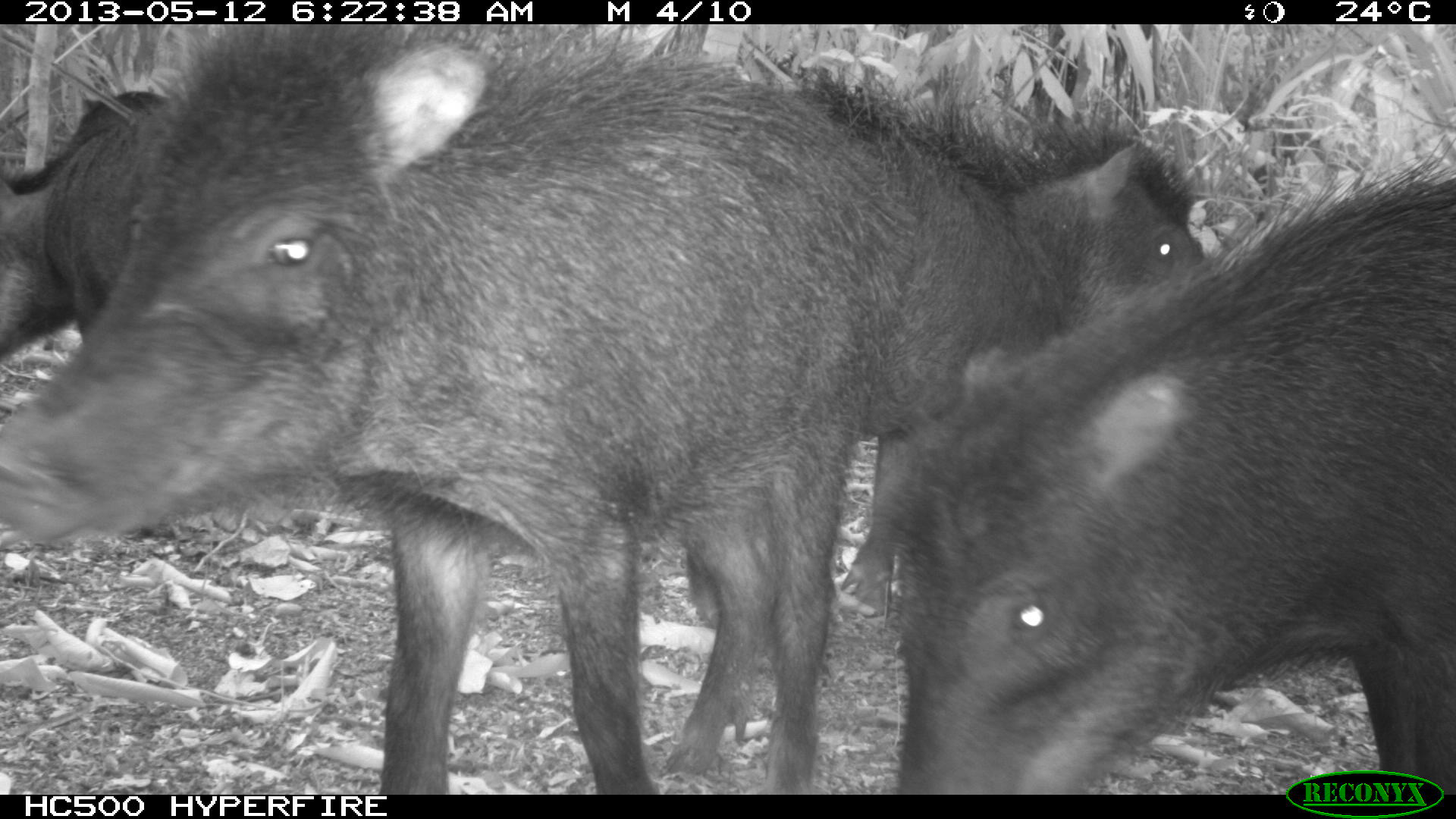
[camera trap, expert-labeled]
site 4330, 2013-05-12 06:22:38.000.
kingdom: Animalia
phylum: Chordata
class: Mammalia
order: Artiodactyla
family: Tayassuidae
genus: Tayassu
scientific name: Tayassu pecari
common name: white-lipped peccary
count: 5